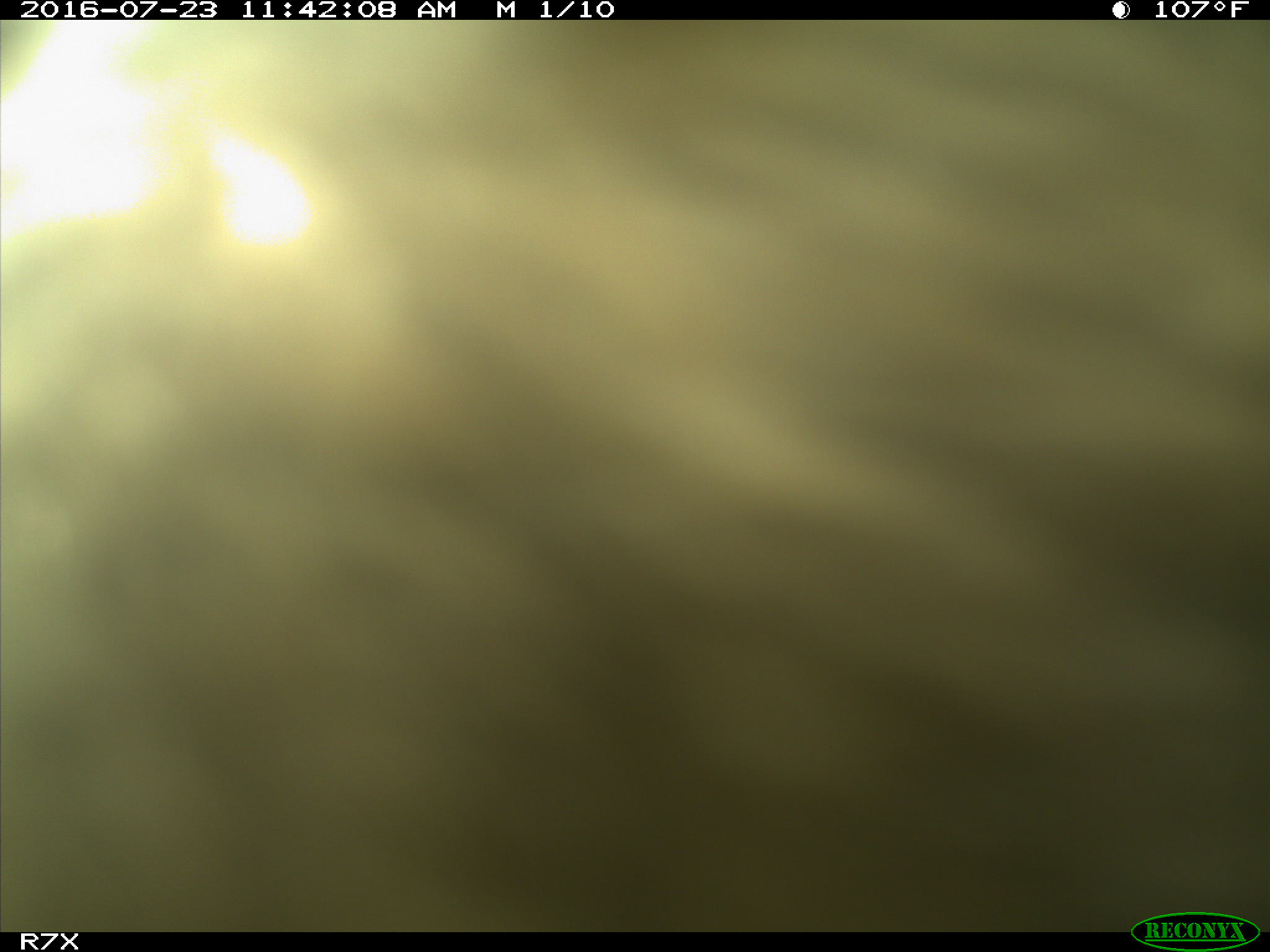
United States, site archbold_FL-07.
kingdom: Animalia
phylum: Chordata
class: Mammalia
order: Artiodactyla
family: Bovidae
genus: Bos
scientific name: Bos taurus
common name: domestic cow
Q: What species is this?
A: Bos taurus (domestic cow).